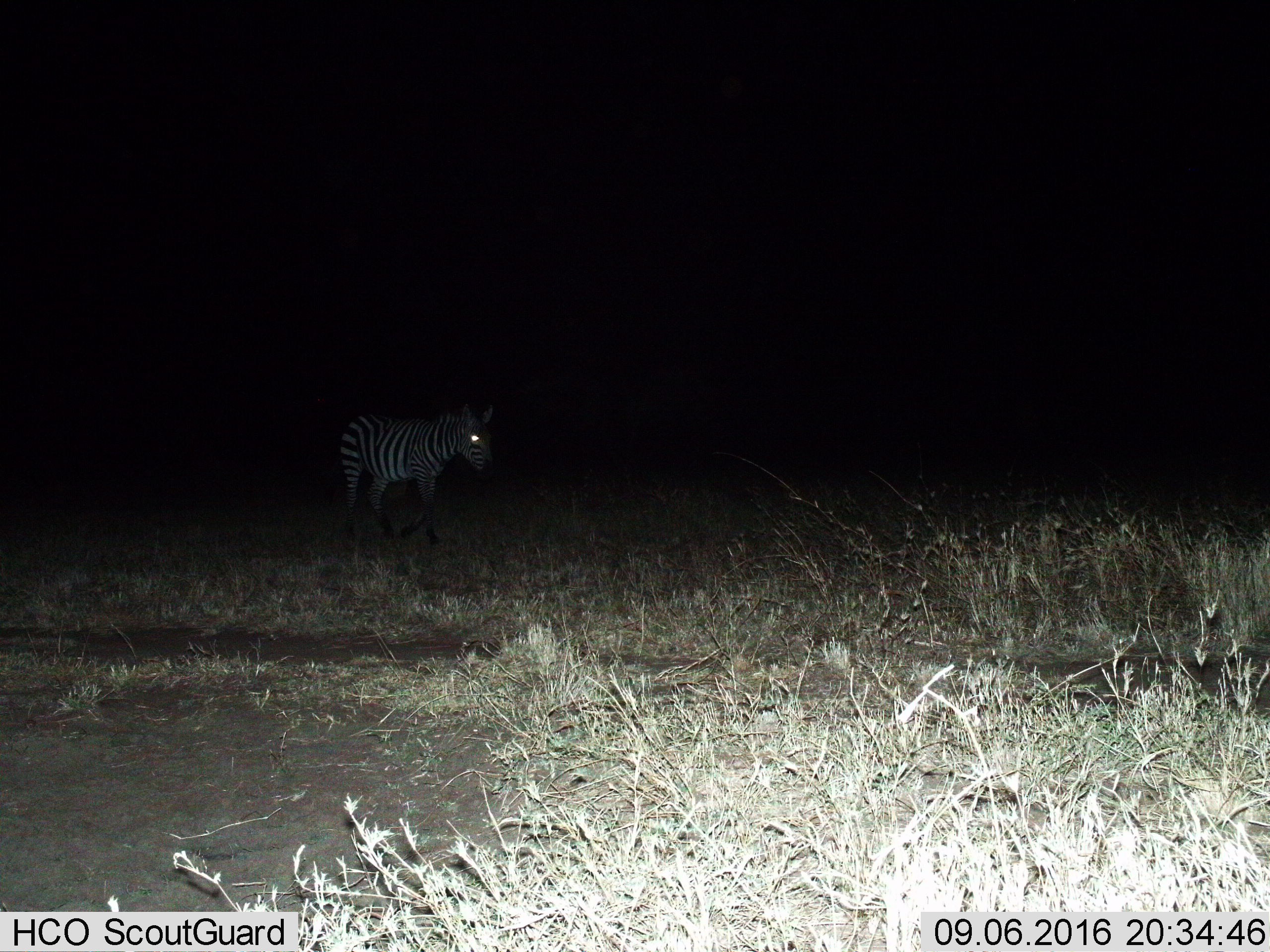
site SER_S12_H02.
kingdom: Animalia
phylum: Chordata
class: Mammalia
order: Perissodactyla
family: Equidae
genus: Equus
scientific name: Equus quagga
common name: plains zebra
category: zebraplains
Zebraplains (plains zebra) (Equus quagga), count 1. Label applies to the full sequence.